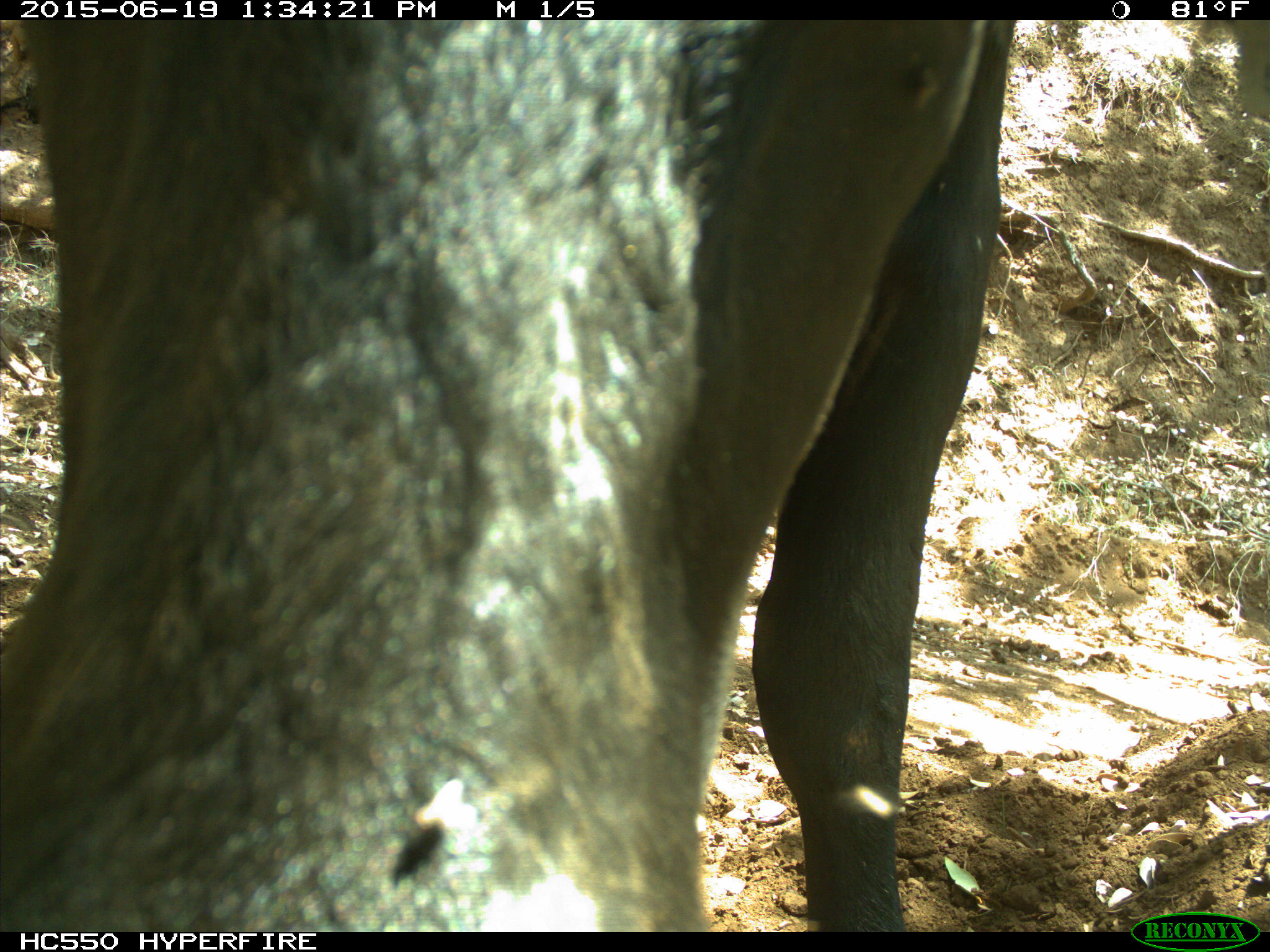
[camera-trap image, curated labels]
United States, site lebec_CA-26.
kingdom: Animalia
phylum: Chordata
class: Mammalia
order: Artiodactyla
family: Bovidae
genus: Bos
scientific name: Bos taurus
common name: domestic cow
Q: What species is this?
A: Bos taurus (domestic cow).